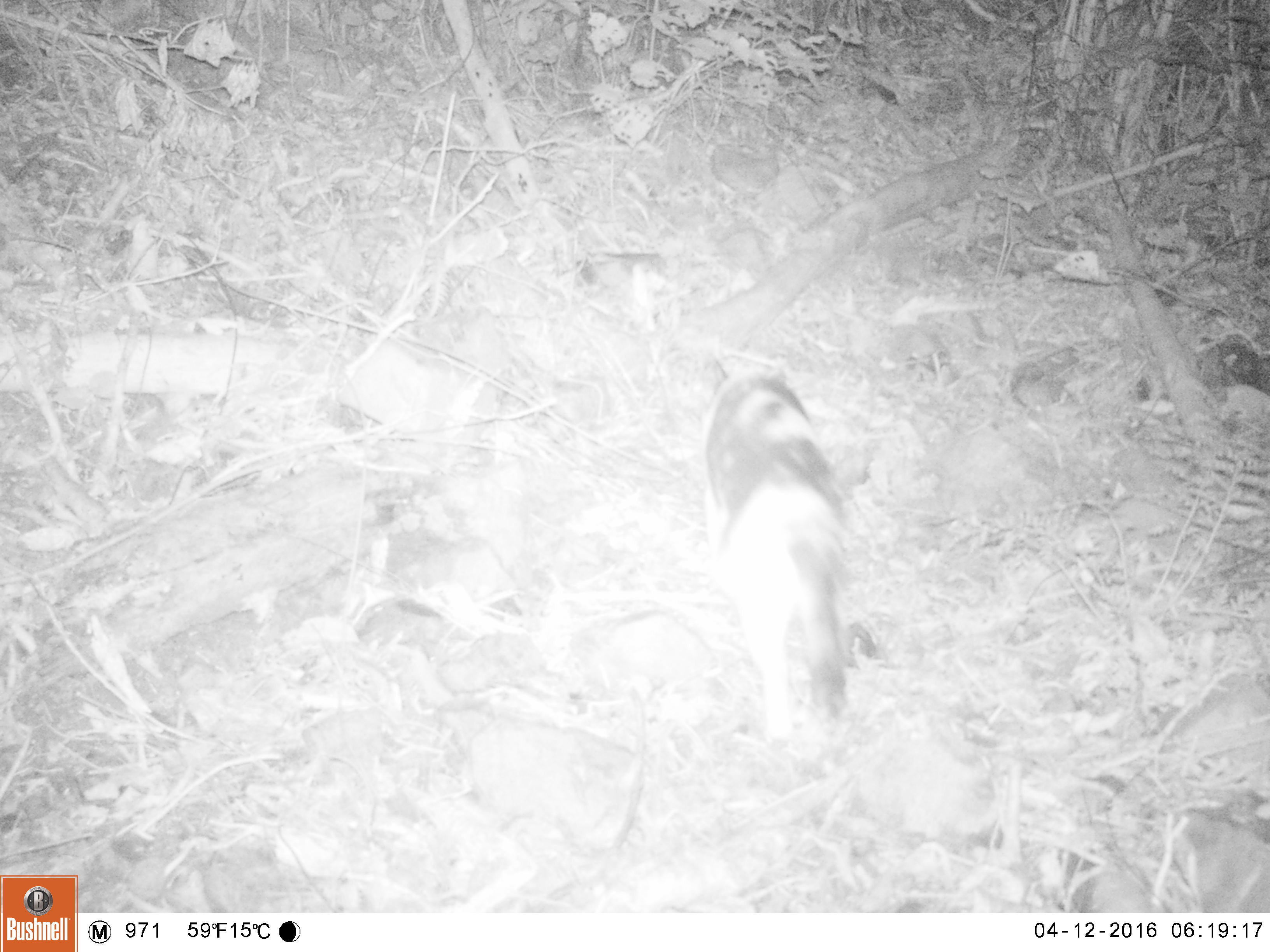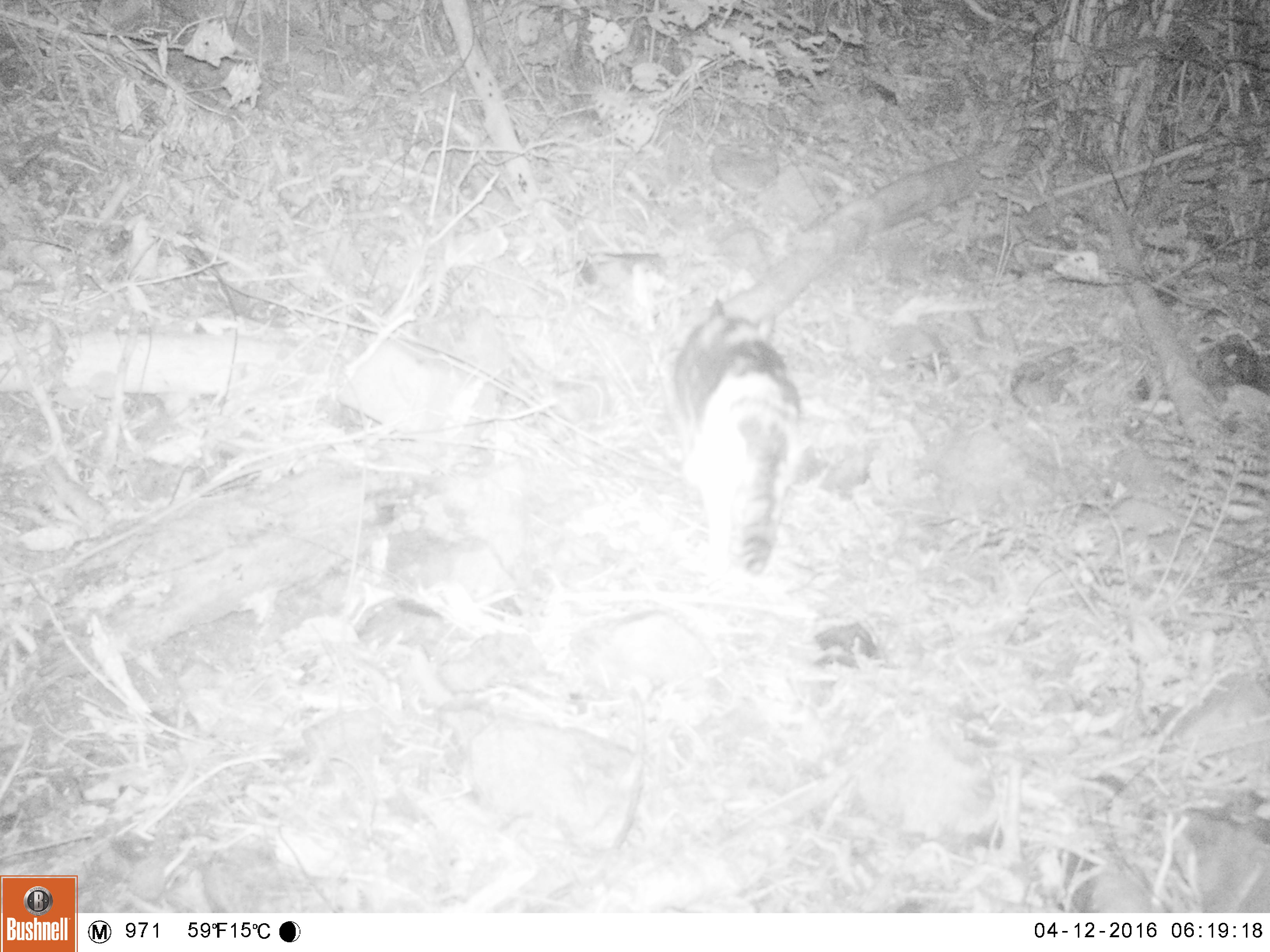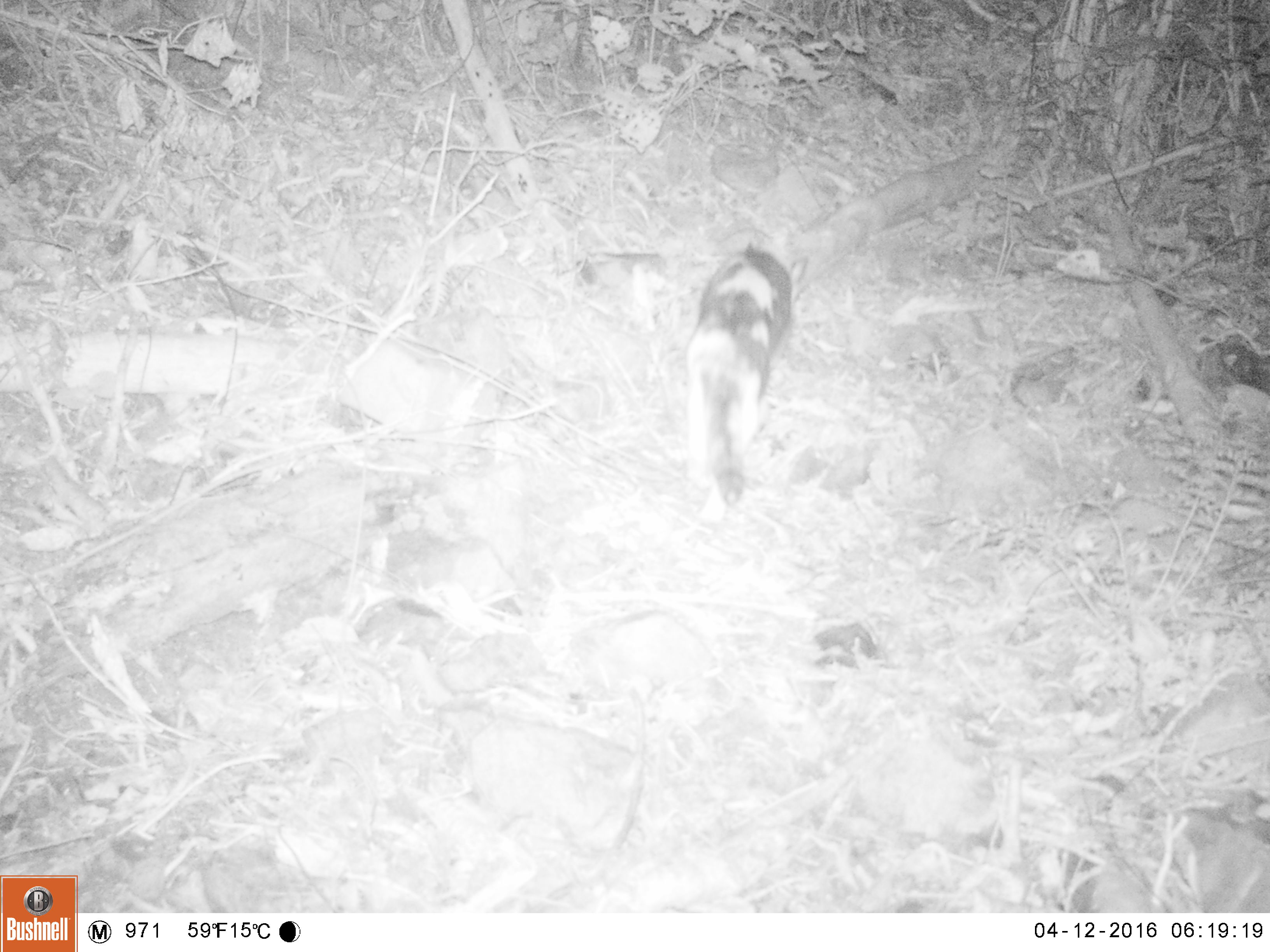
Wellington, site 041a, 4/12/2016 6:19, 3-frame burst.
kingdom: Animalia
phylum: Chordata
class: Mammalia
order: Carnivora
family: Felidae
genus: Felis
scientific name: Felis catus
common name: cat